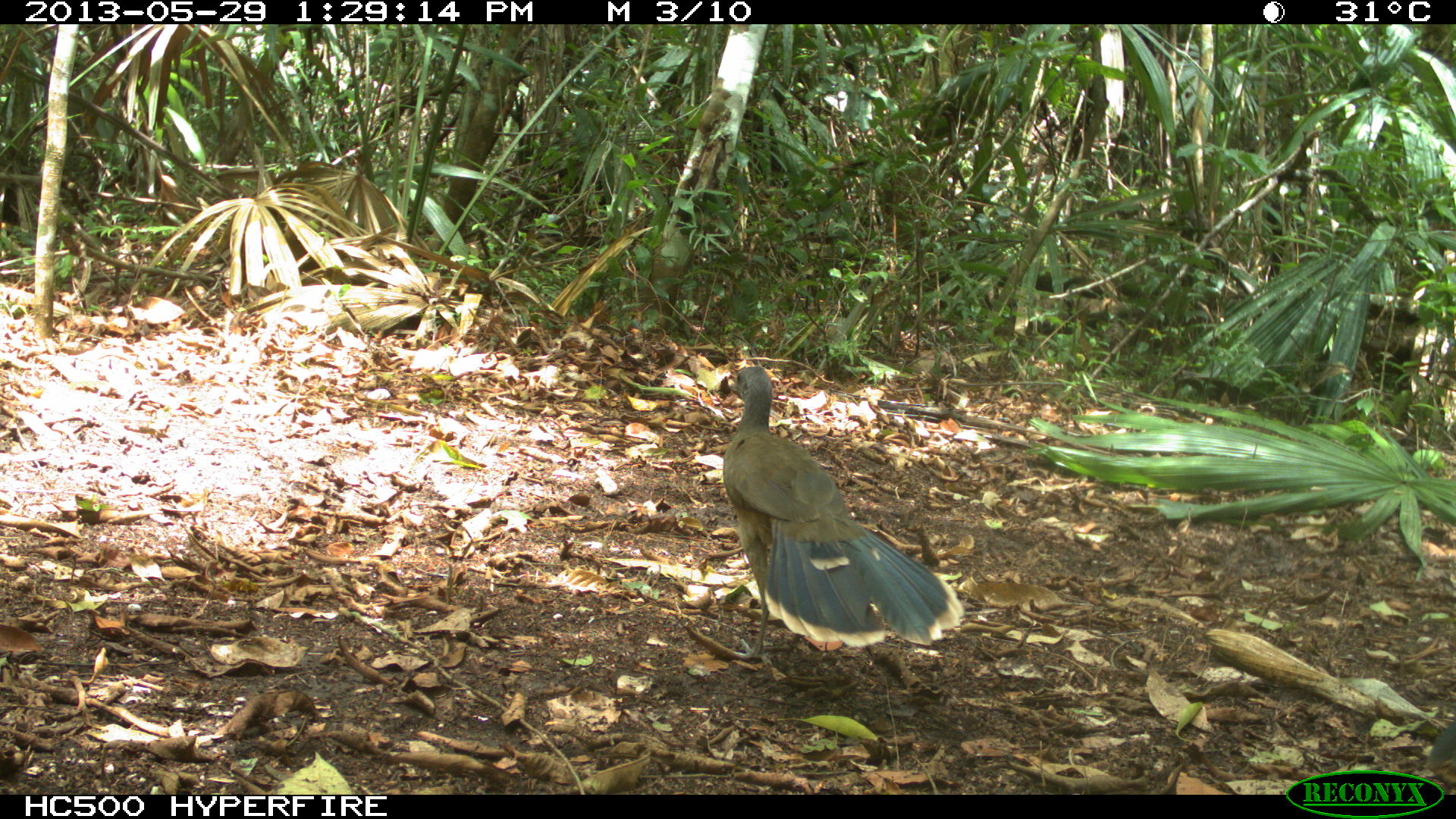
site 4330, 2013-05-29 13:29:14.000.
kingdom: Animalia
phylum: Chordata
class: Aves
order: Galliformes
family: Cracidae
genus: Ortalis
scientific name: Ortalis vetula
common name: plain chachalaca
Ortalis vetula (plain chachalaca), count 3.